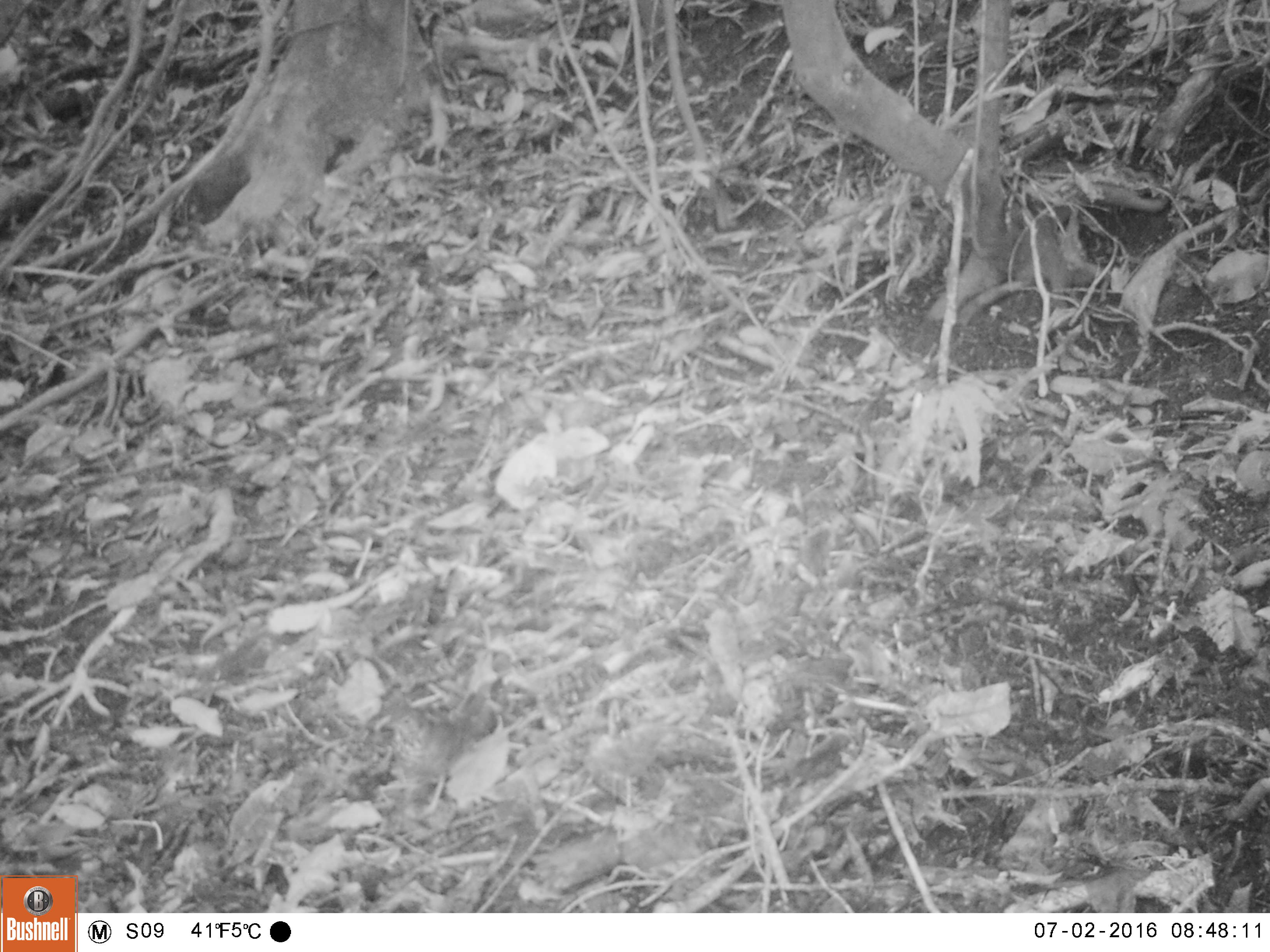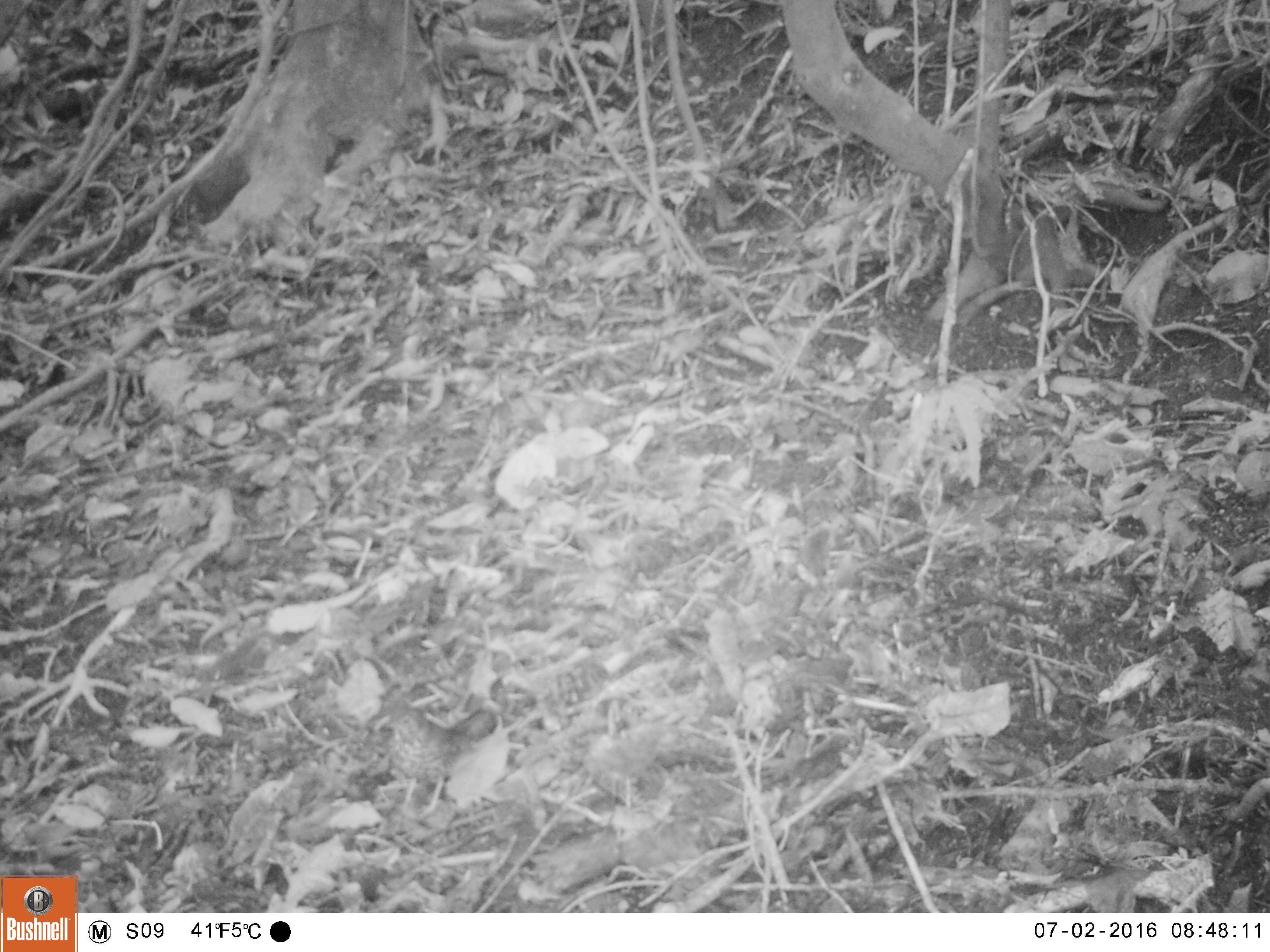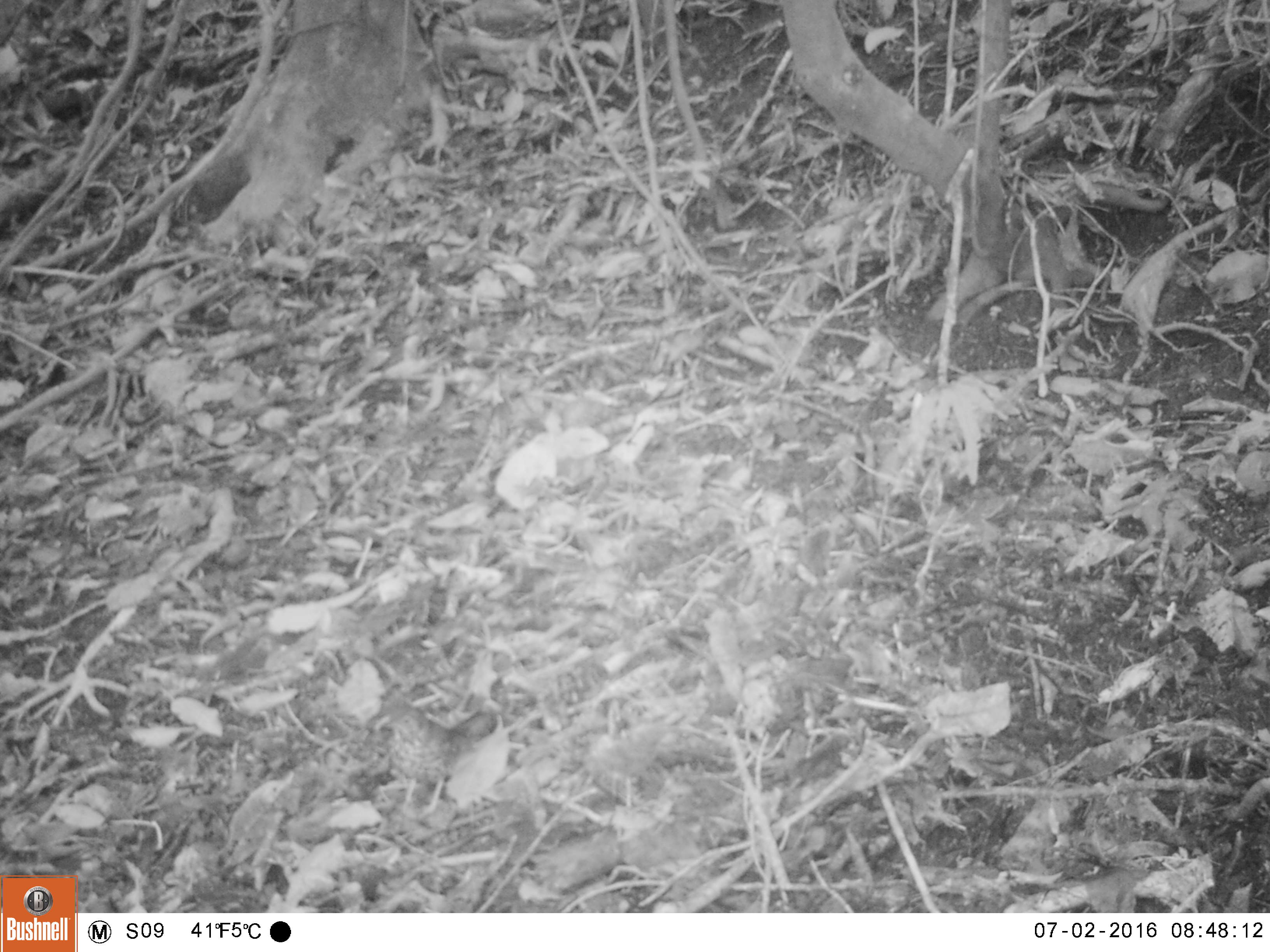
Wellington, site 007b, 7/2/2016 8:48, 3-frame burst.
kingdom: Animalia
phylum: Chordata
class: Aves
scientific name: Aves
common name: bird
Bird (Aves).